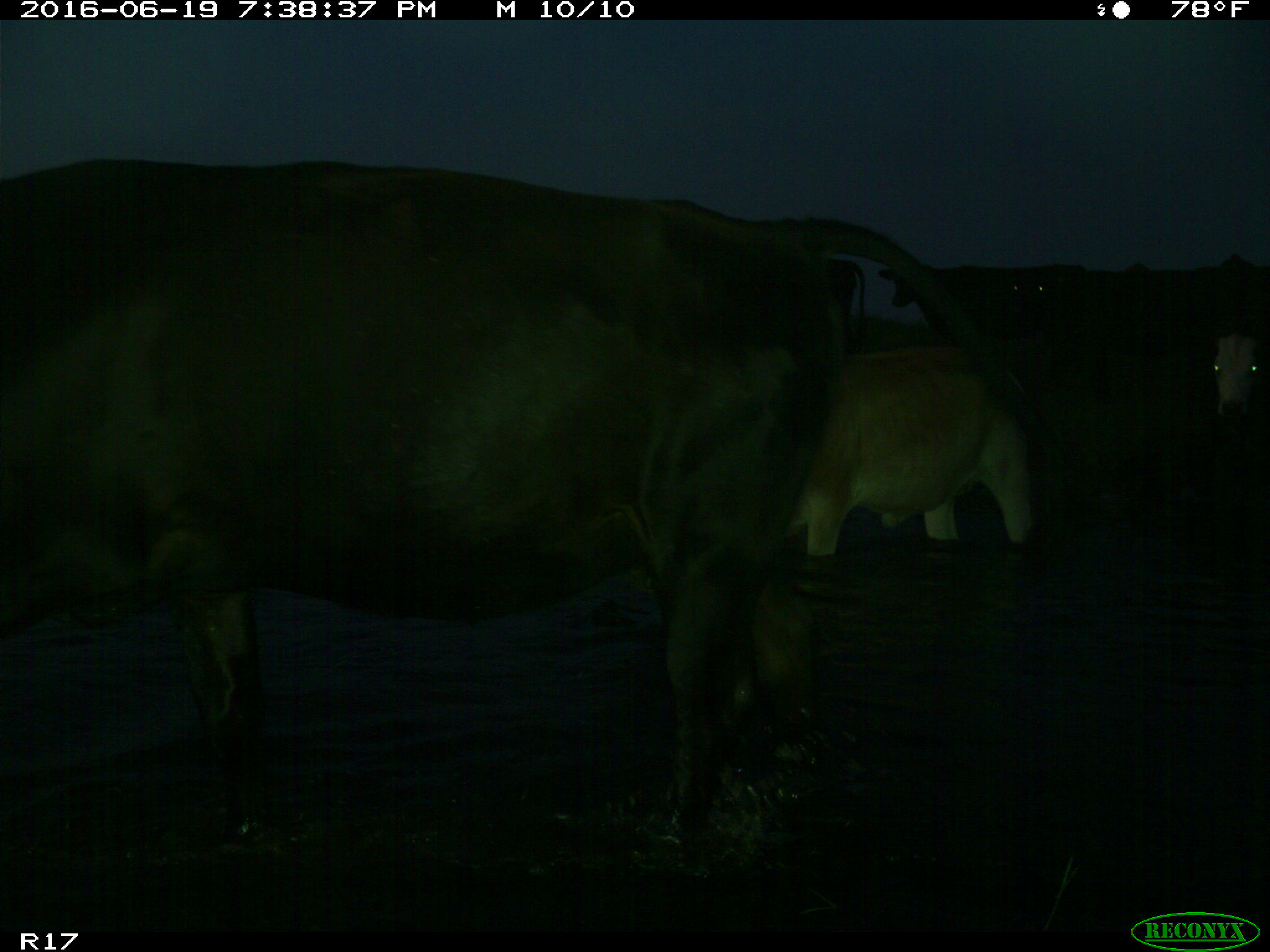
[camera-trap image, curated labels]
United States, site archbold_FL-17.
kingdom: Animalia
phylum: Chordata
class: Mammalia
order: Artiodactyla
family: Bovidae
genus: Bos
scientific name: Bos taurus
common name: domestic cow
Bos taurus (domestic cow).